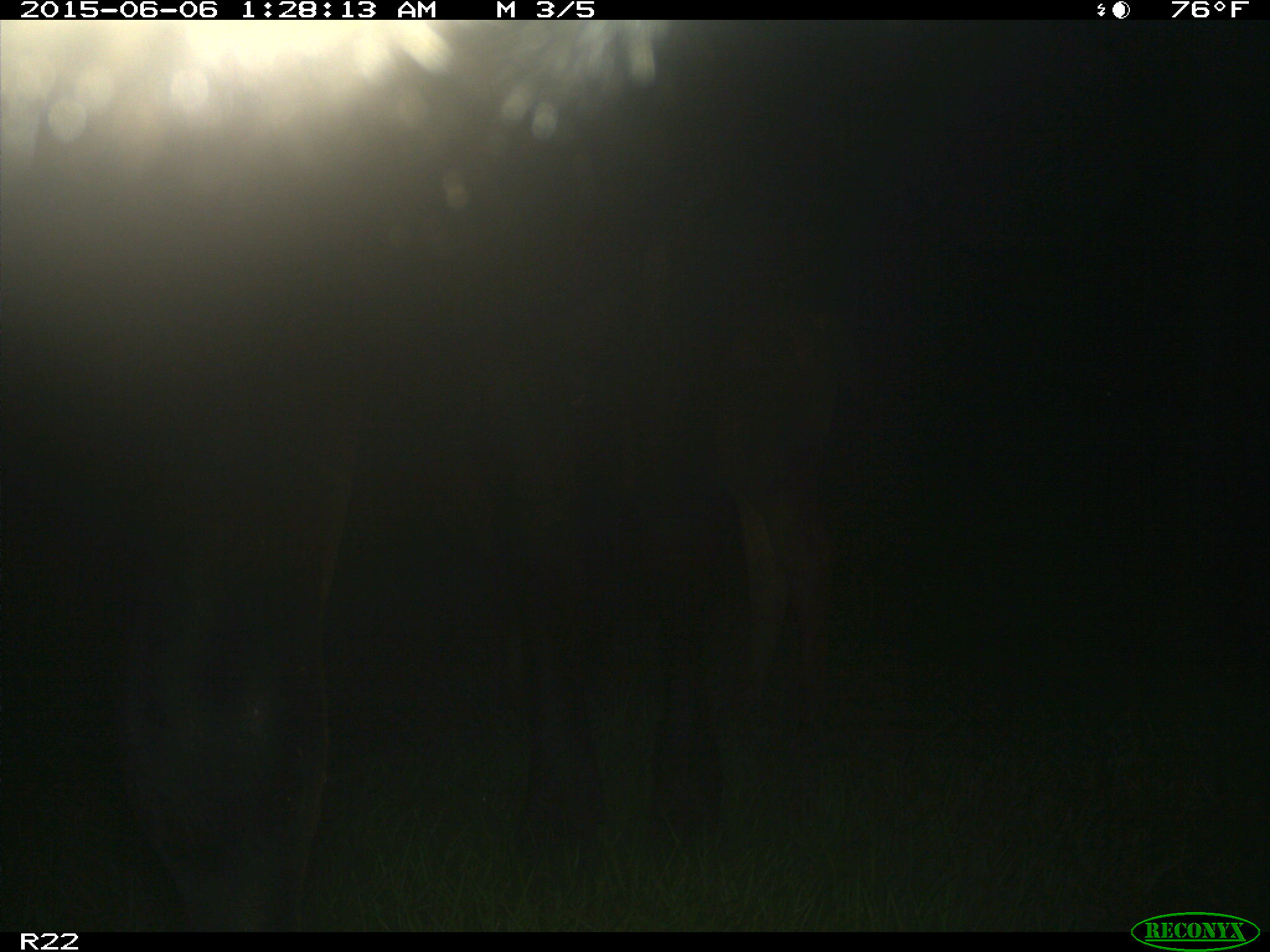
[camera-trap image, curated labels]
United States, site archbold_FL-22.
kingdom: Animalia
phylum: Chordata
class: Mammalia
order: Artiodactyla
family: Bovidae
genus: Bos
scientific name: Bos taurus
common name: domestic cow